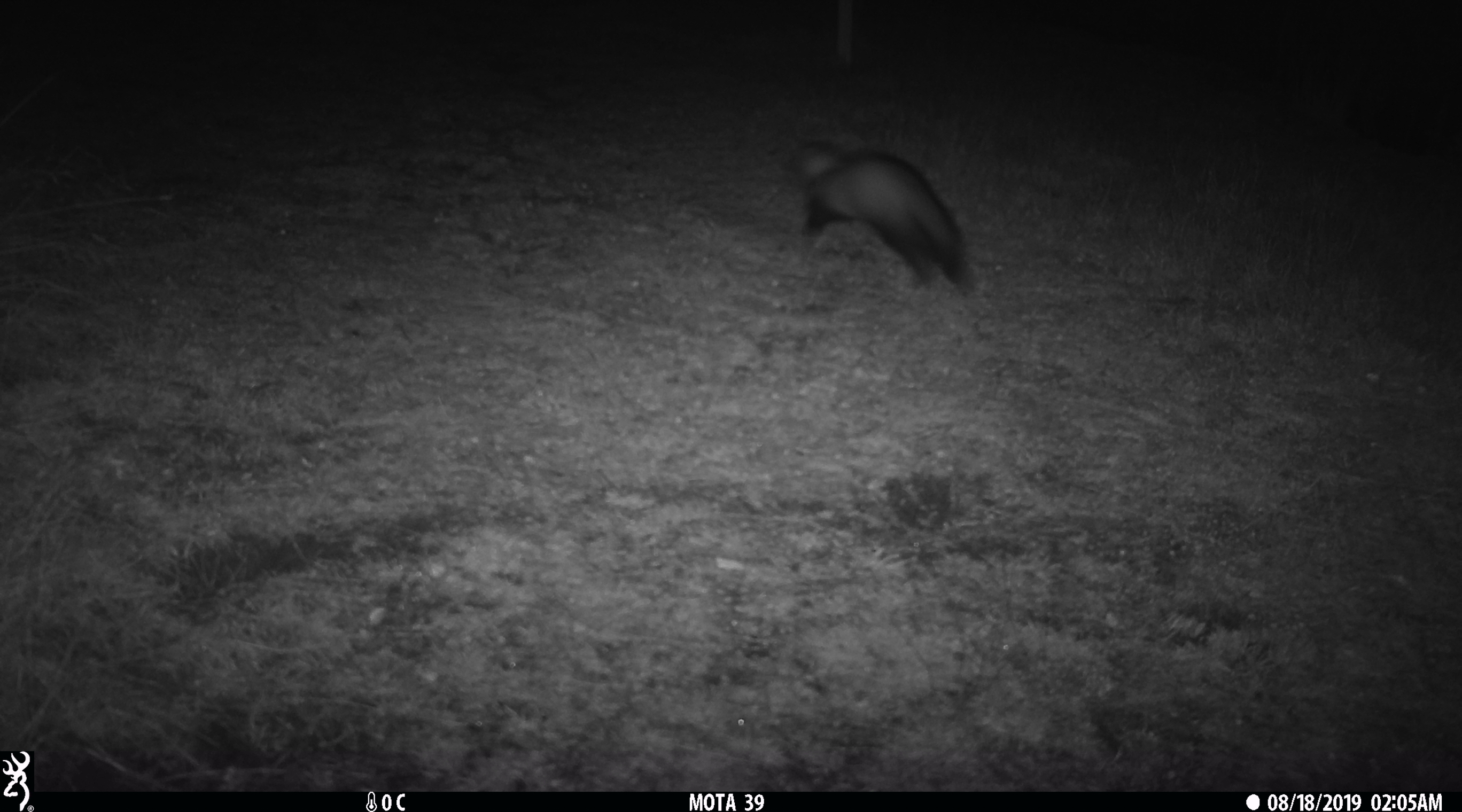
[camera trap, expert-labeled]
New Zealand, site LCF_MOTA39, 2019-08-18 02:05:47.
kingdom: Animalia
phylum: Chordata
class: Mammalia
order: Carnivora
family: Mustelidae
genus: Mustela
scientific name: Mustela furo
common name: ferret